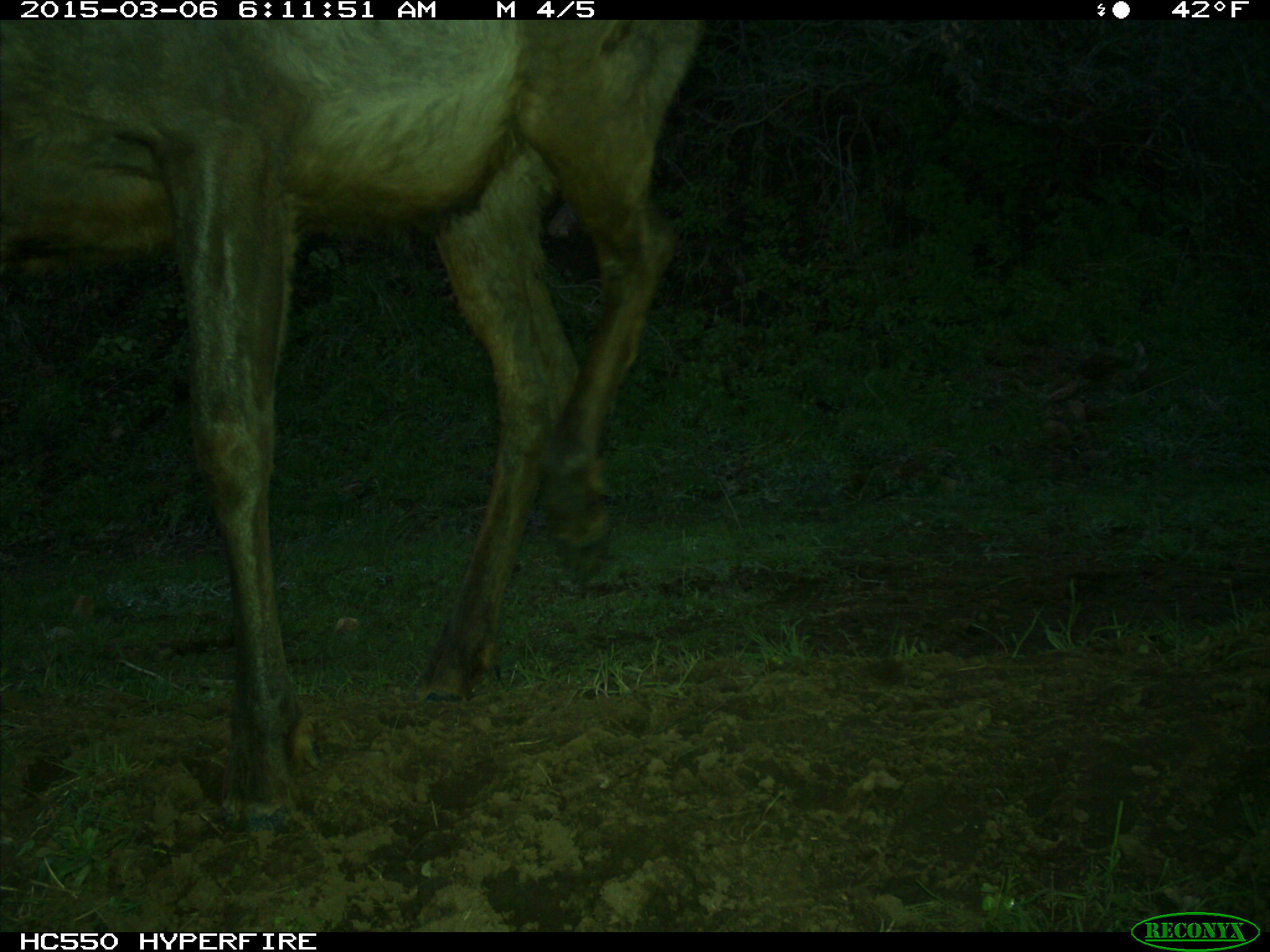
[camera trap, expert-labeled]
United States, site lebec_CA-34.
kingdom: Animalia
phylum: Chordata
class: Mammalia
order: Artiodactyla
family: Cervidae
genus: Cervus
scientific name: Cervus canadensis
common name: elk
Cervus canadensis (elk).